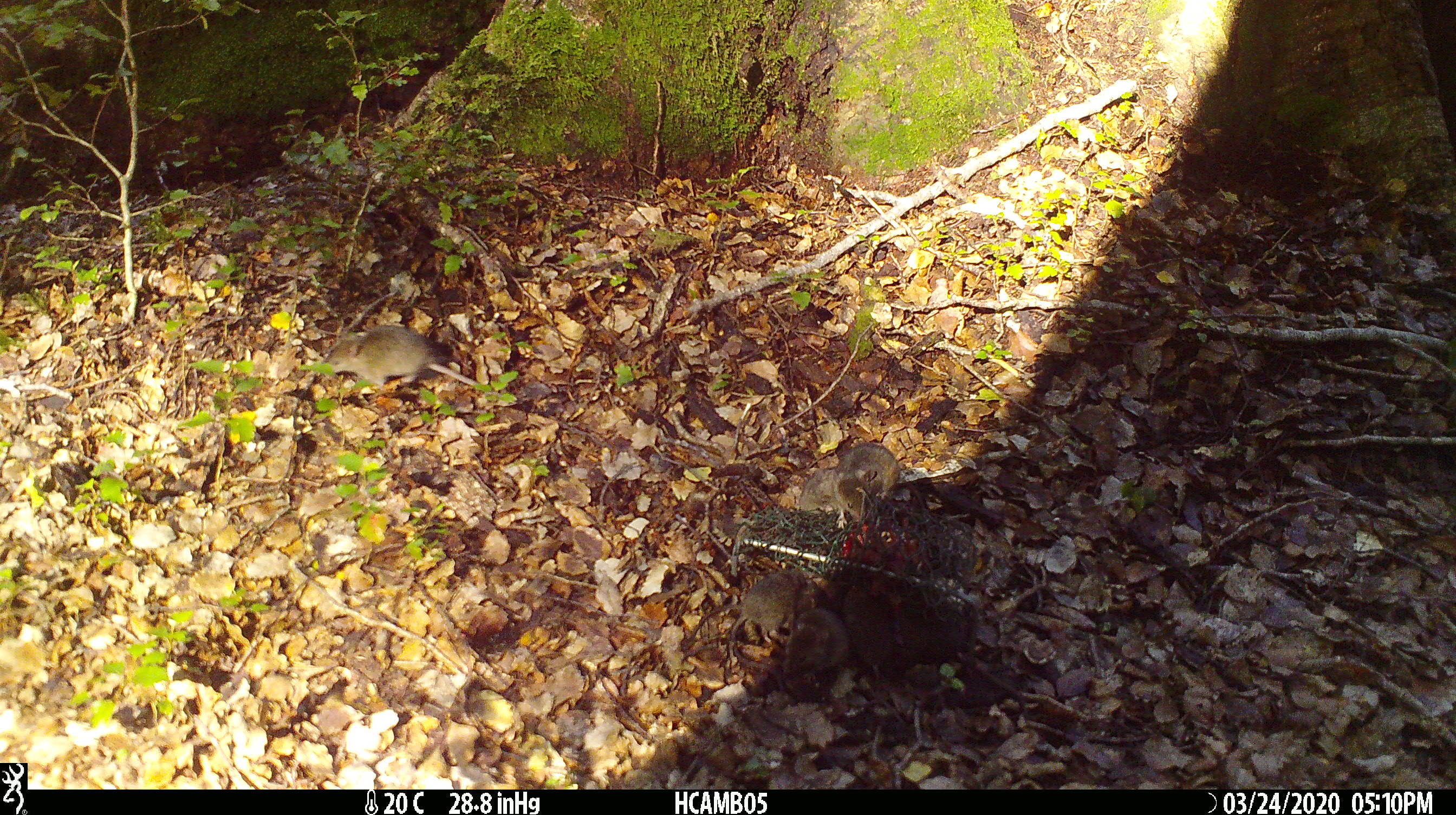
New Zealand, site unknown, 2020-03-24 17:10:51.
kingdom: Animalia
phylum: Chordata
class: Mammalia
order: Rodentia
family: Muridae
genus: Mus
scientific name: Mus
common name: mouse